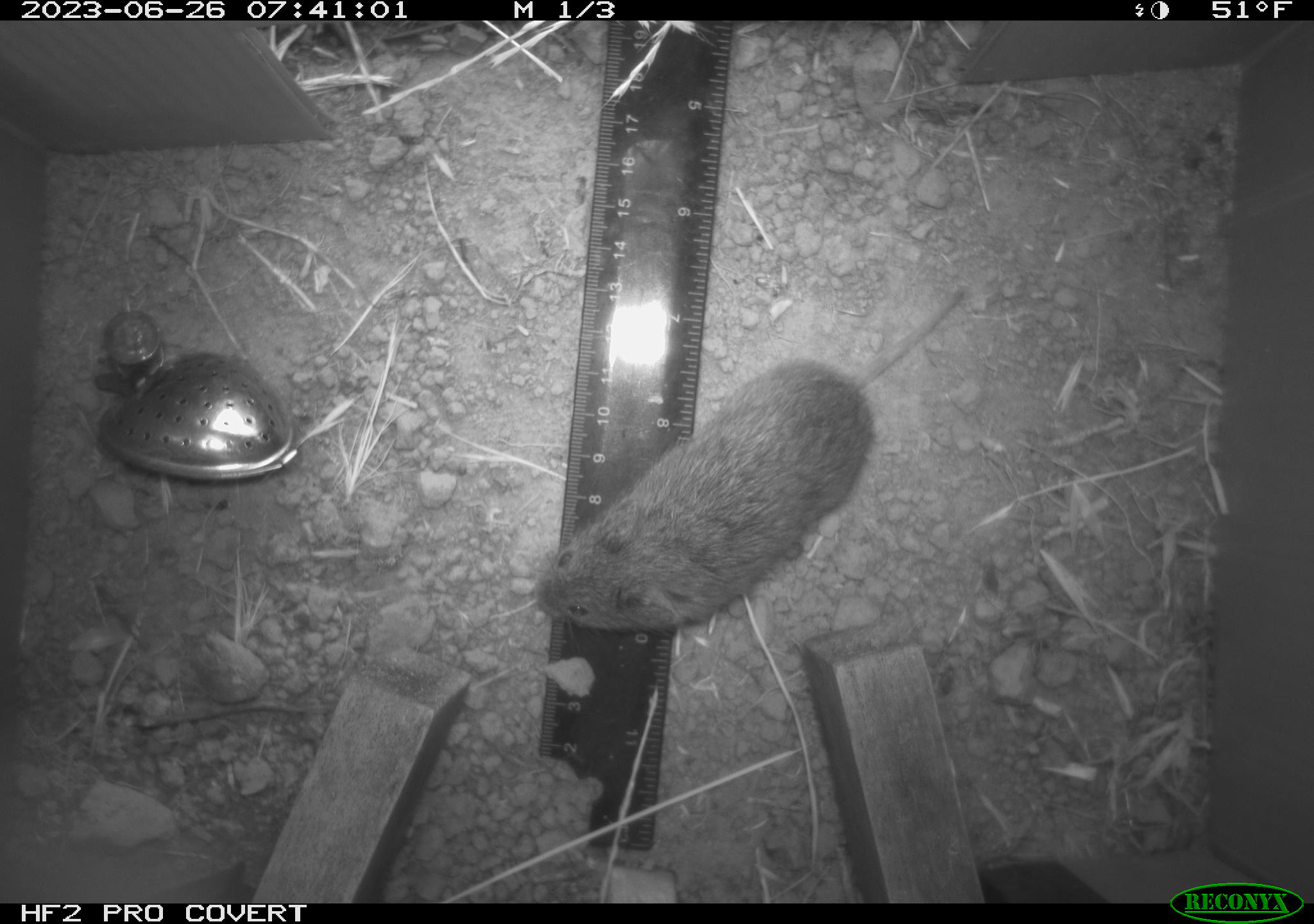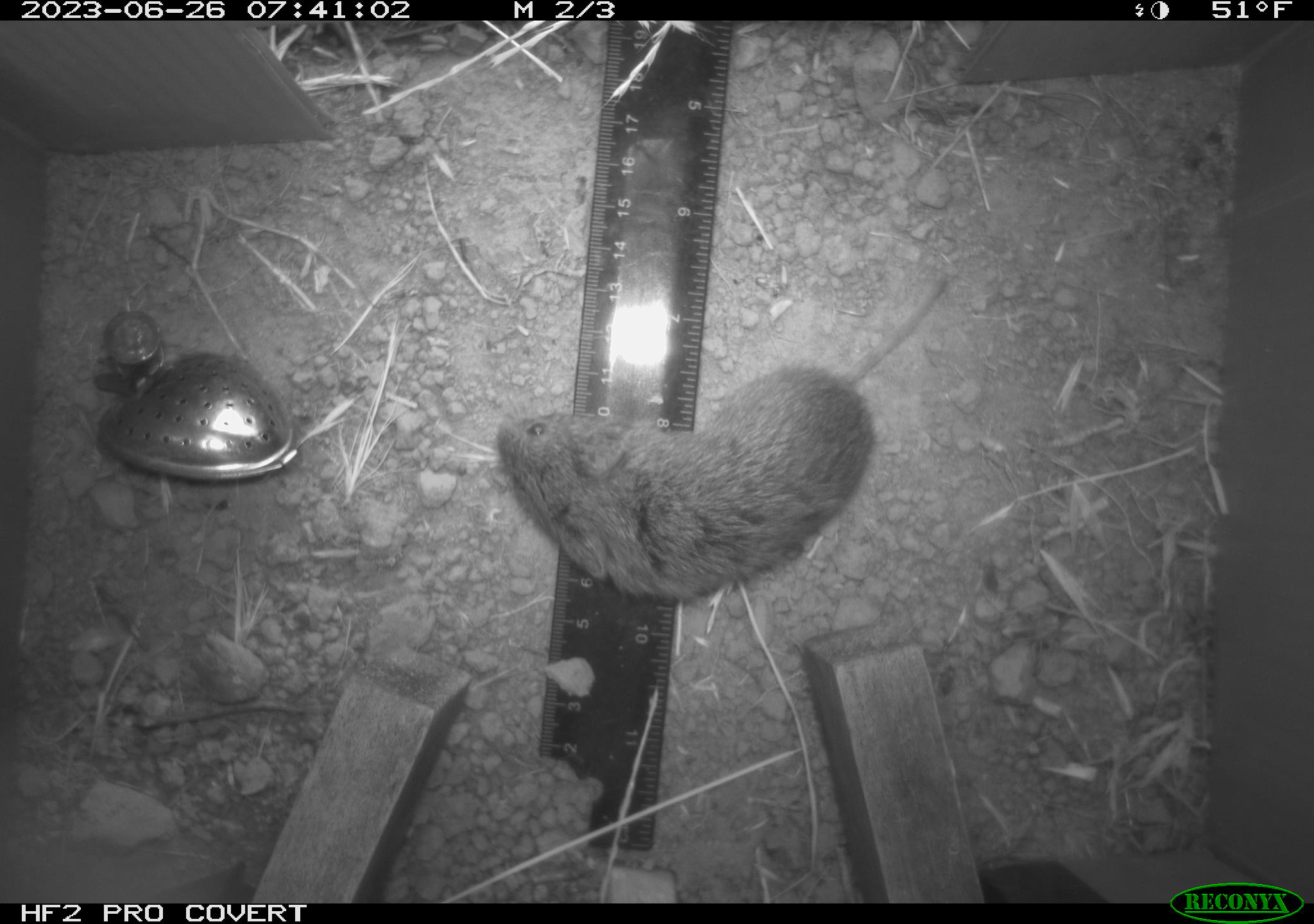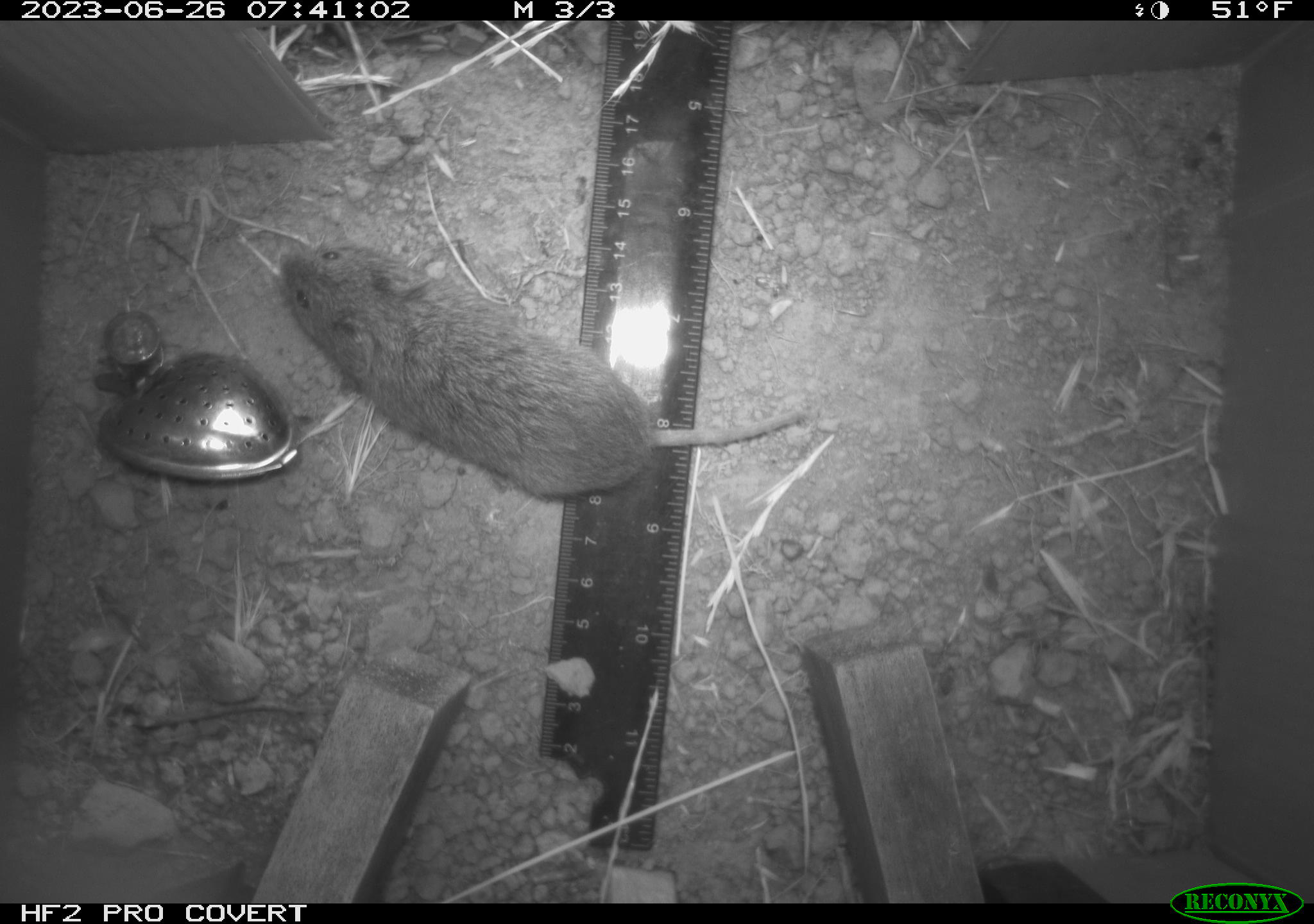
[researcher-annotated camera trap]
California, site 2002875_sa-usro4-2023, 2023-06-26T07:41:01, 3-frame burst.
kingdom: Animalia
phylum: Chordata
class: Mammalia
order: Rodentia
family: Cricetidae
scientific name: Arvicolinae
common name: voles, lemmings, and muskrats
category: arvicolinae subfamily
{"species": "arvicolinae subfamily (voles, lemmings, and muskrats) (Arvicolinae)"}